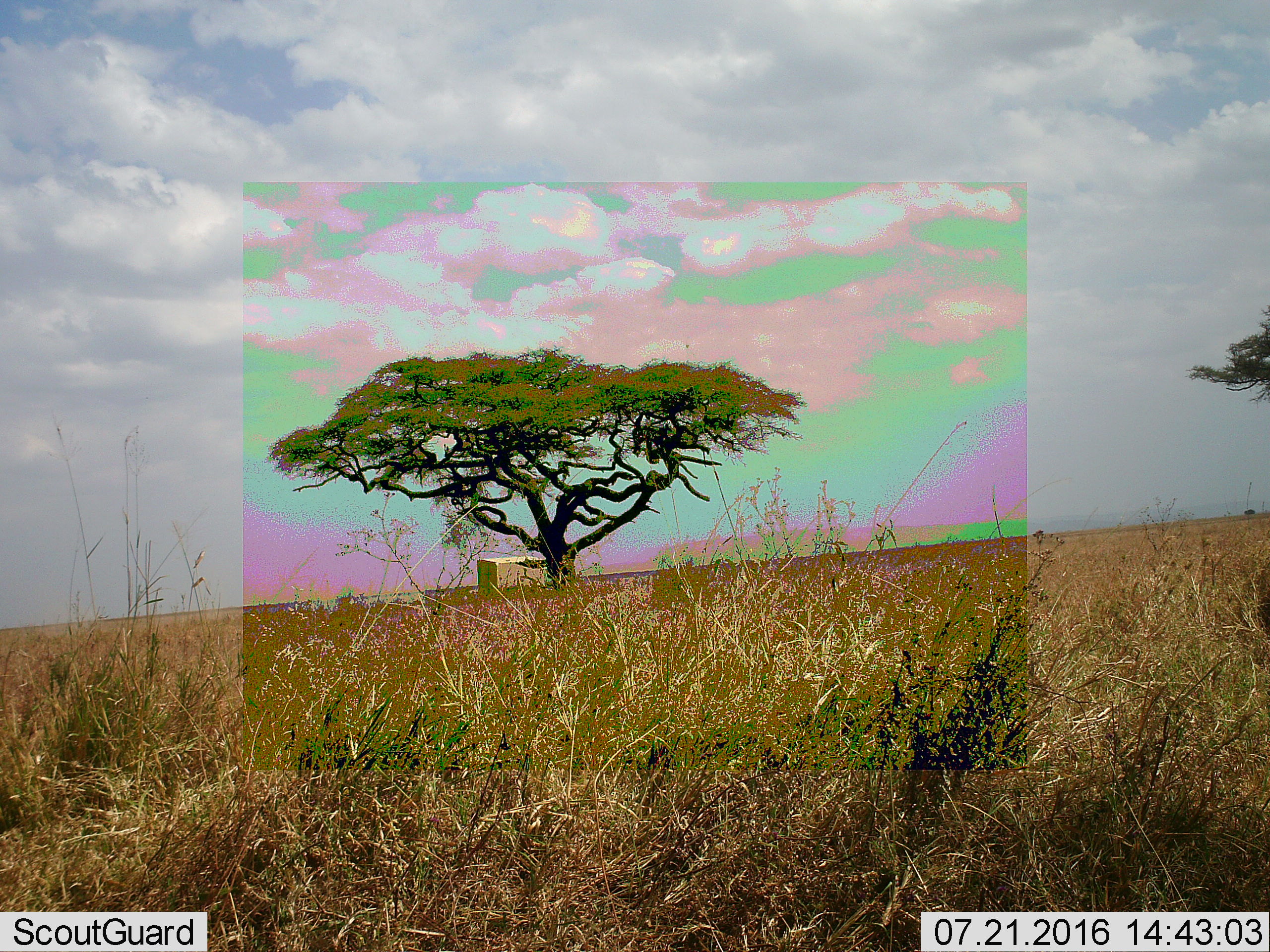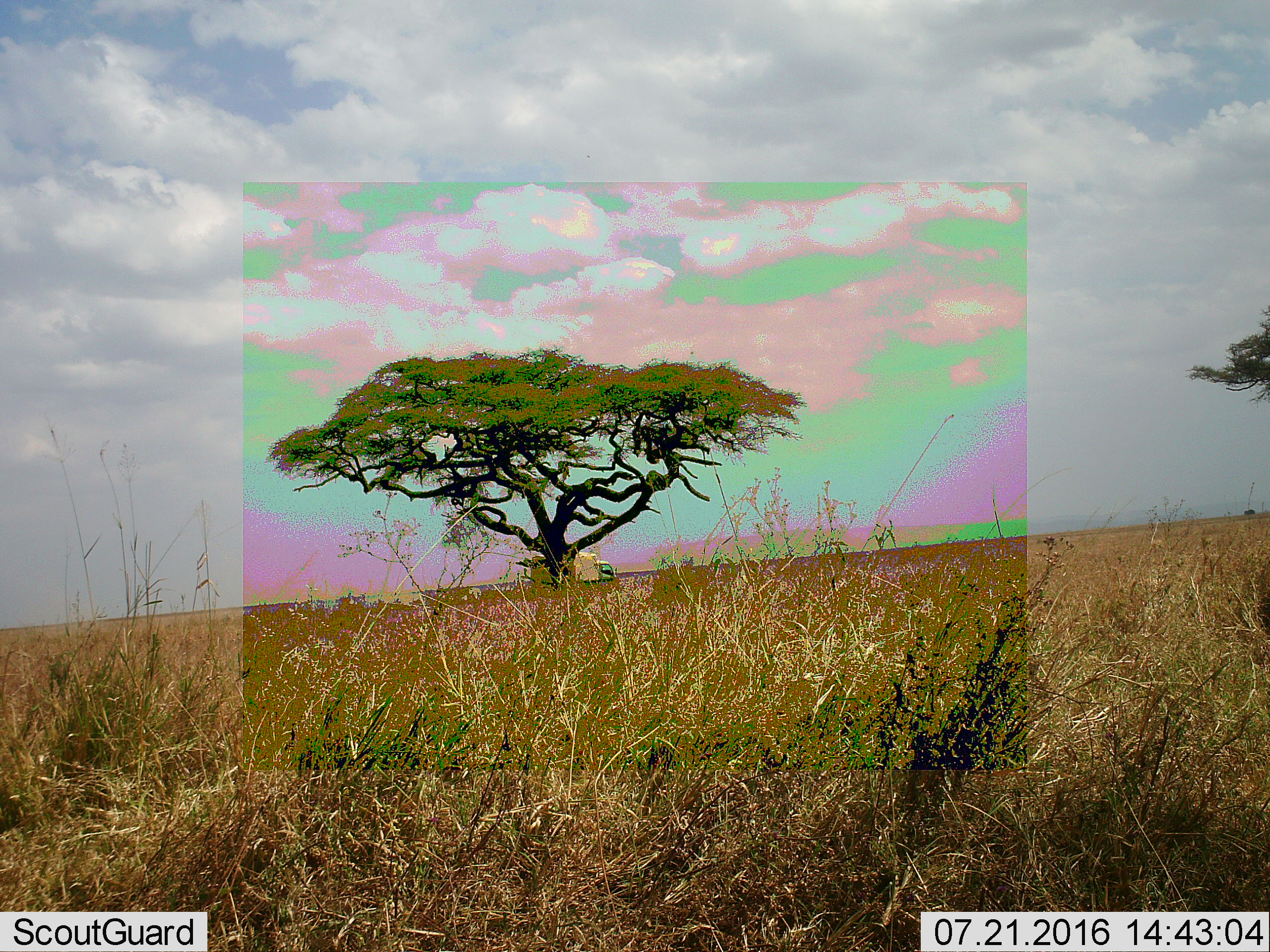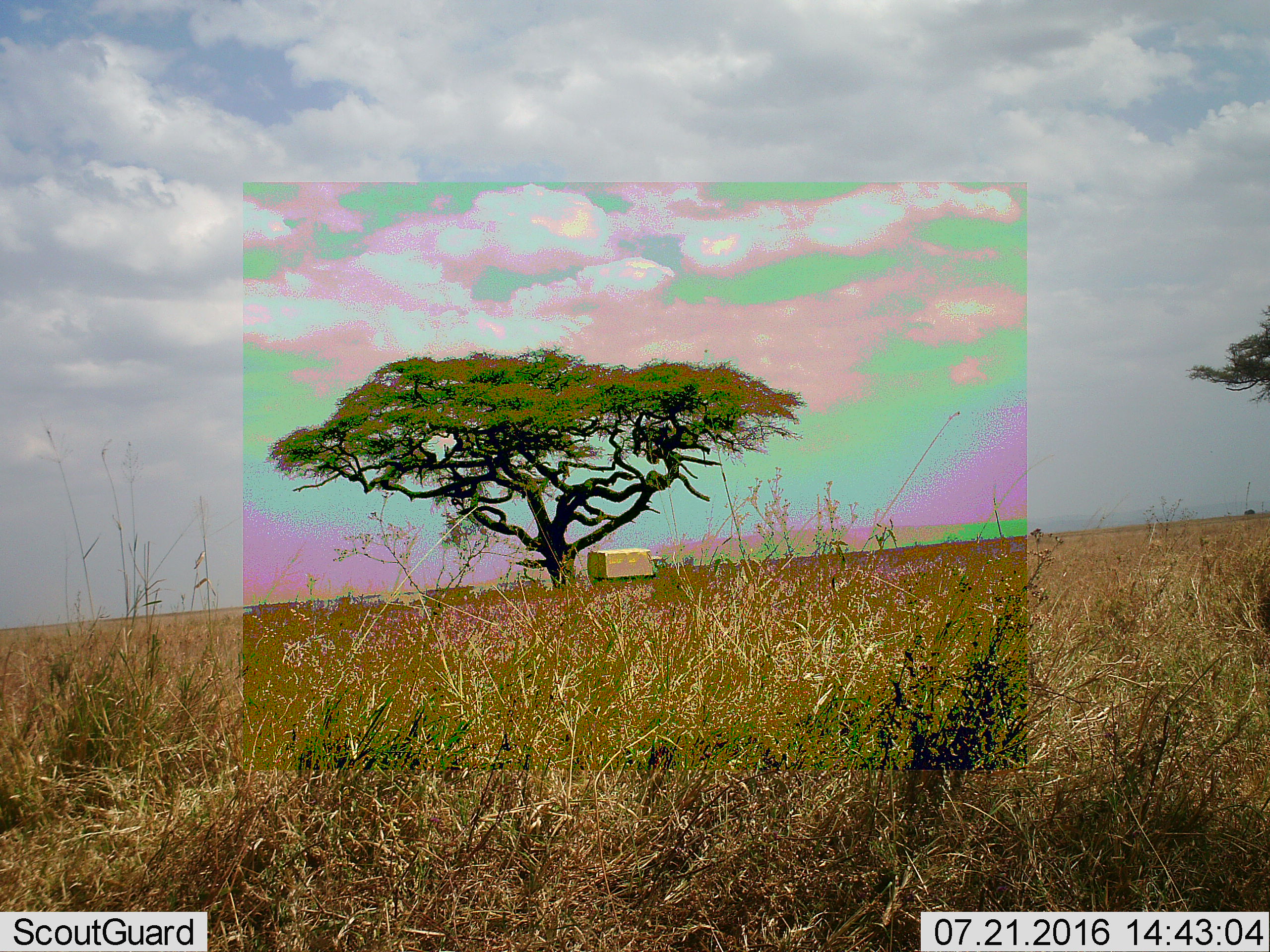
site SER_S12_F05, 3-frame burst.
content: unidentified animal